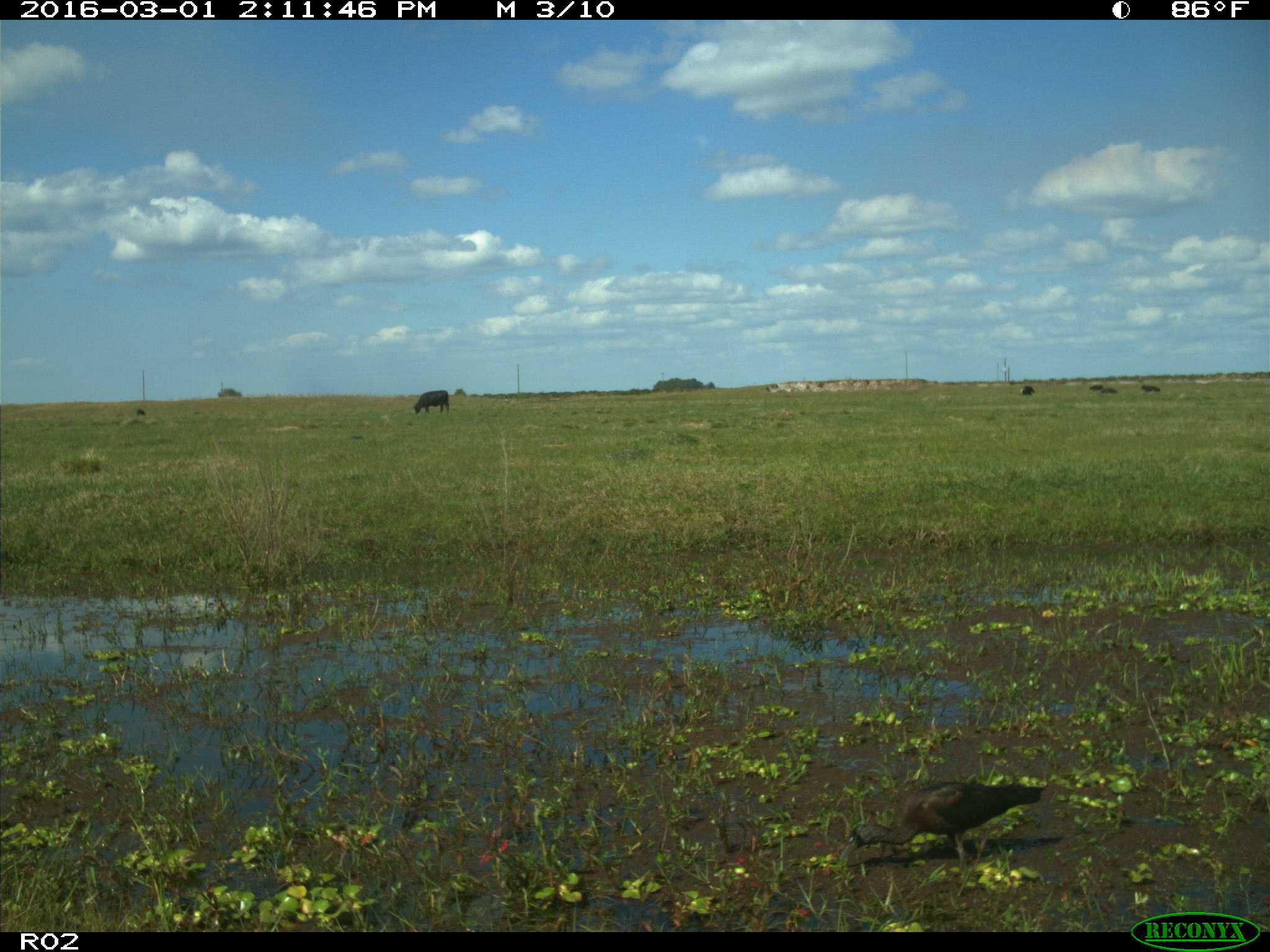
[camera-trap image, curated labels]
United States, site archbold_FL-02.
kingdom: Animalia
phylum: Chordata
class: Mammalia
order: Artiodactyla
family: Bovidae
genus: Bos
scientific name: Bos taurus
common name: domestic cow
Bos taurus (domestic cow).